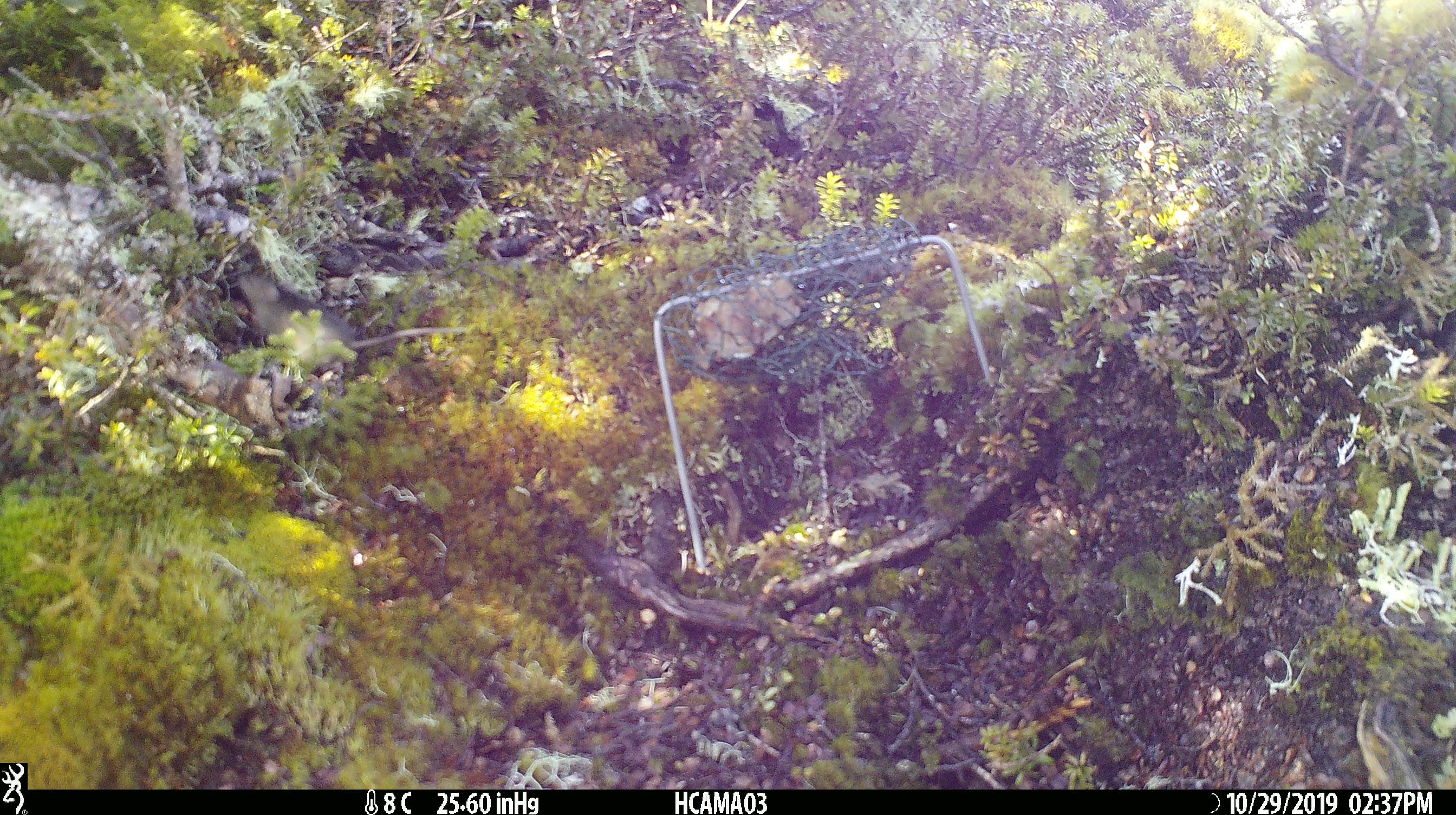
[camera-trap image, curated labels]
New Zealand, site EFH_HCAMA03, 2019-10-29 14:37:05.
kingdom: Animalia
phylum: Chordata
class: Mammalia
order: Rodentia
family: Muridae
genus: Mus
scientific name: Mus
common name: mouse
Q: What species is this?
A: Mouse (Mus).